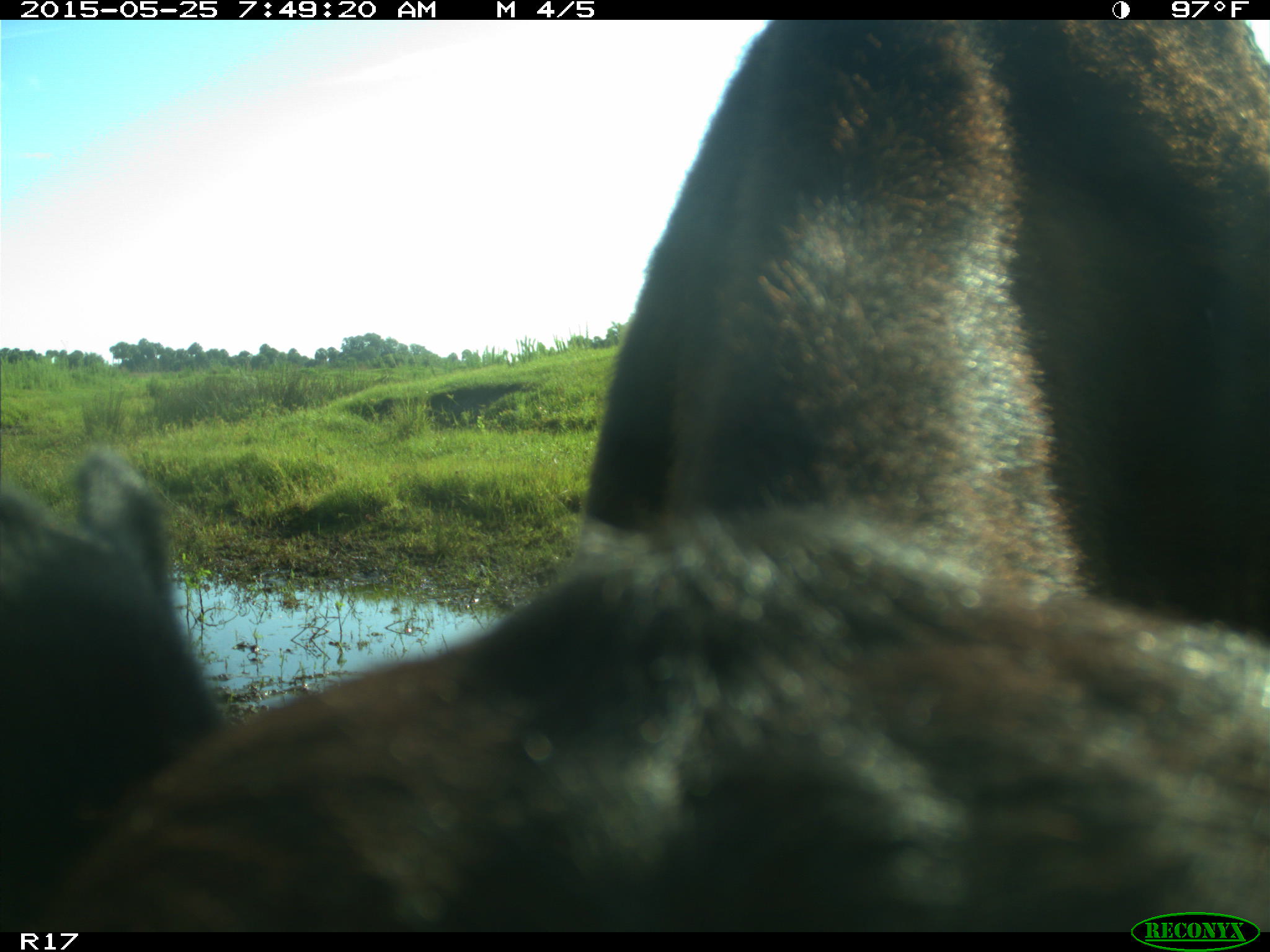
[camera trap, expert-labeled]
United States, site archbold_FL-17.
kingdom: Animalia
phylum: Chordata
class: Mammalia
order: Artiodactyla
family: Bovidae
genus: Bos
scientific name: Bos taurus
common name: domestic cow